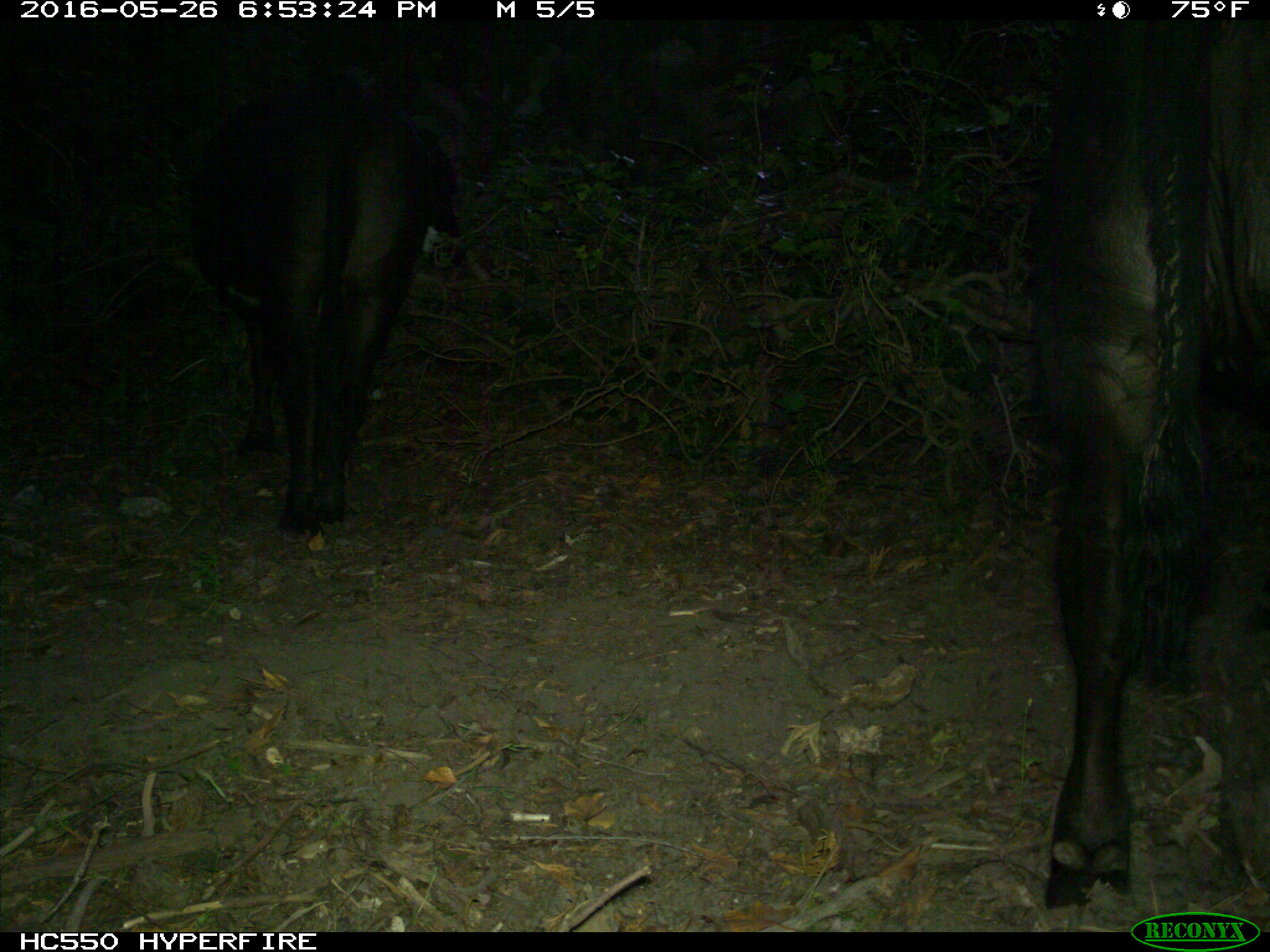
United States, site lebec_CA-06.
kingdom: Animalia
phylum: Chordata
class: Mammalia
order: Artiodactyla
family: Bovidae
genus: Bos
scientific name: Bos taurus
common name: domestic cow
Bos taurus (domestic cow).